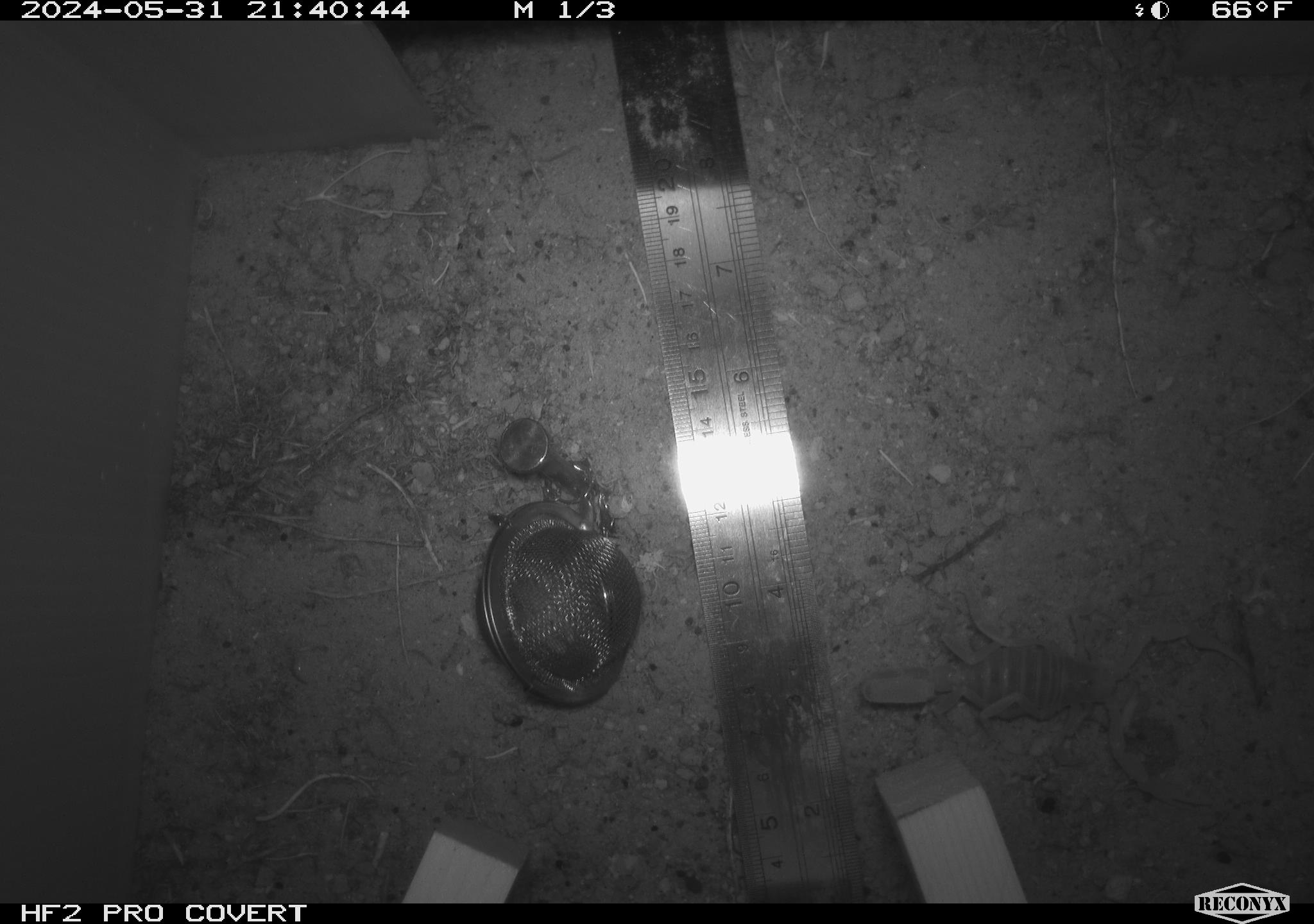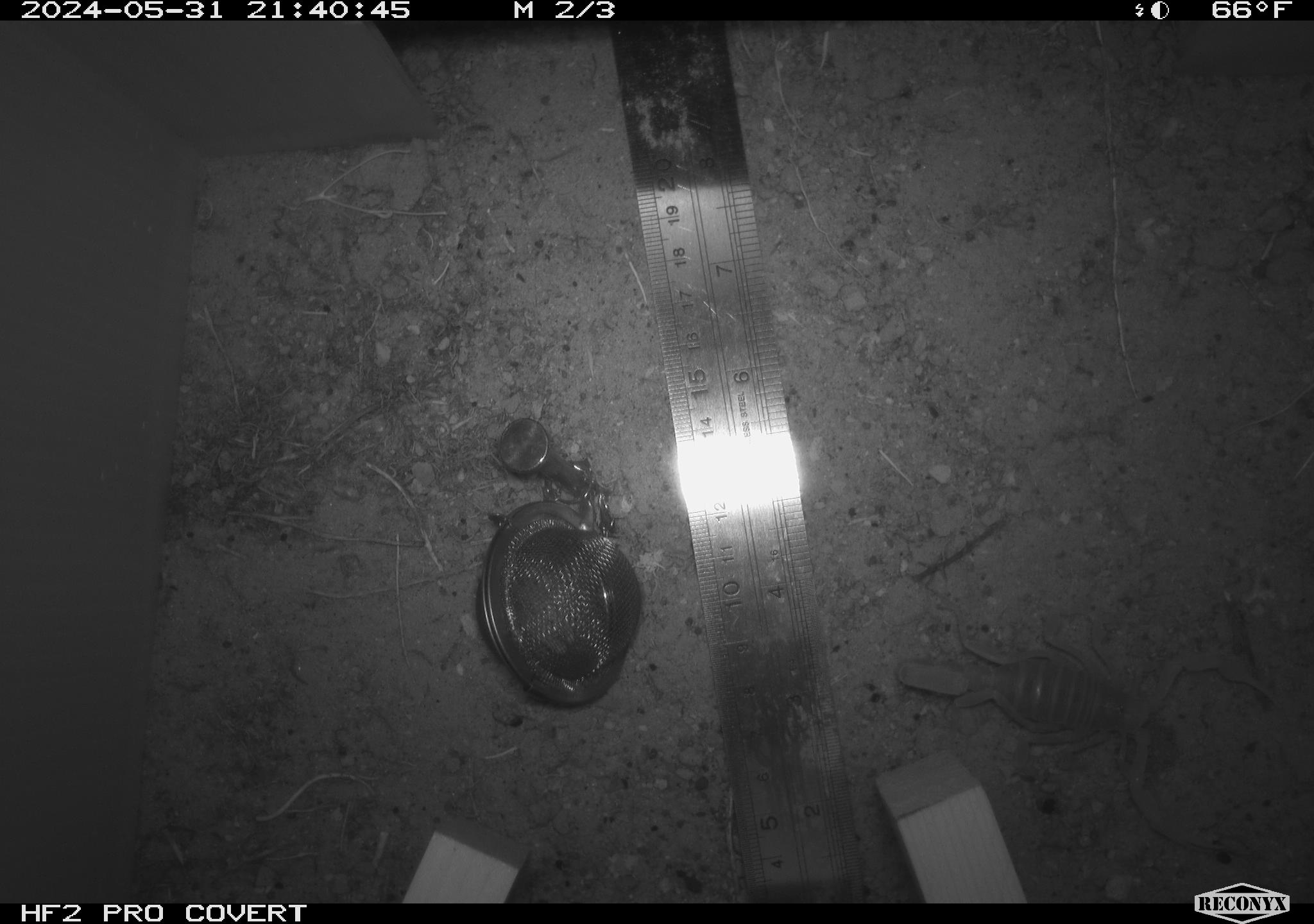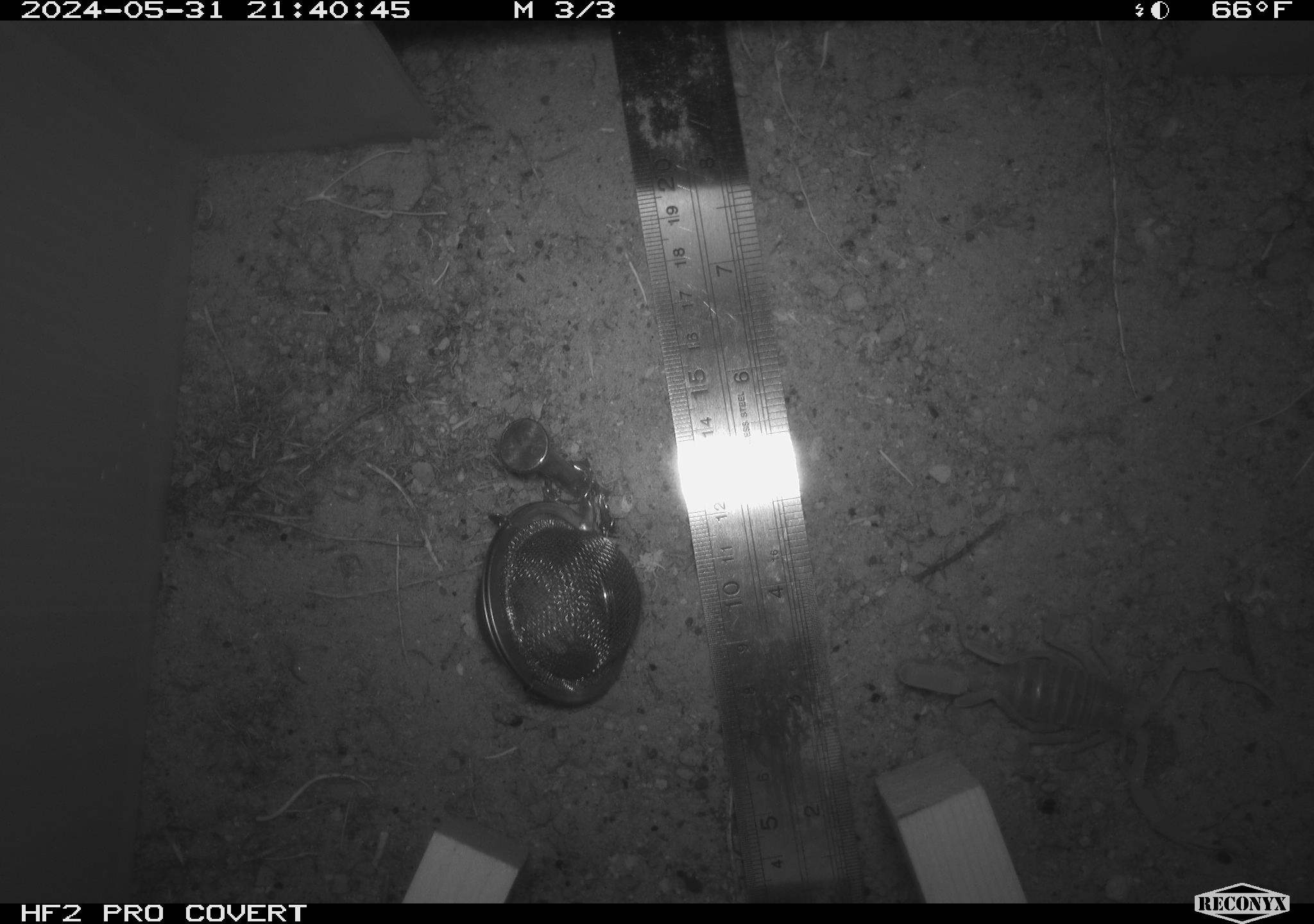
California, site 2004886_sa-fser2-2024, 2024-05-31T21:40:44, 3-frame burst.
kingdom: Animalia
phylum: Arthropoda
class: Arachnida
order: Scorpiones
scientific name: Scorpiones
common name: scorpion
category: scorpion species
Scorpion species (scorpion) (Scorpiones).